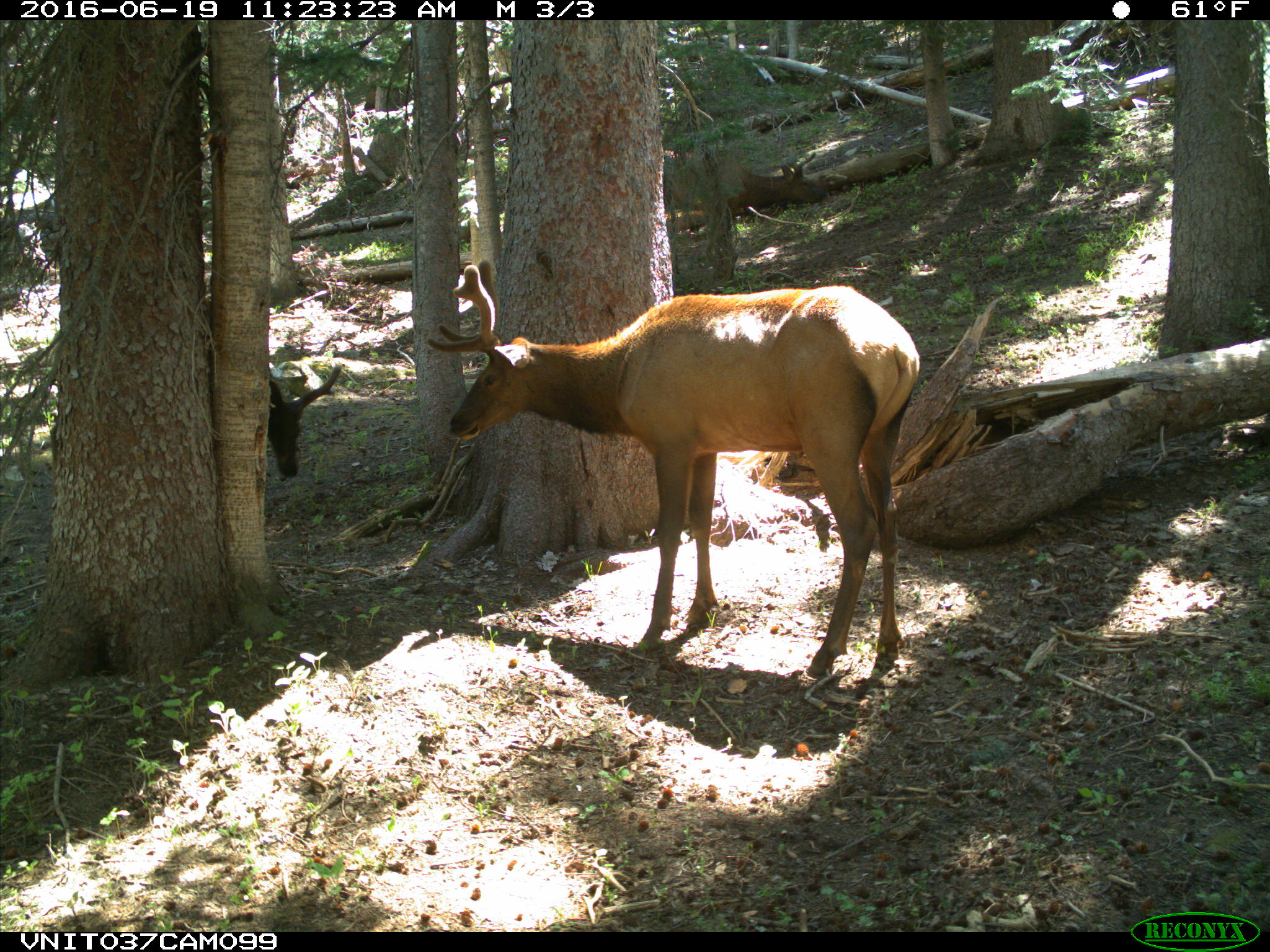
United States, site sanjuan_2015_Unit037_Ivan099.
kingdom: Animalia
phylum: Chordata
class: Mammalia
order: Artiodactyla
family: Cervidae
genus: Cervus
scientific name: Cervus elaphus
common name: red deer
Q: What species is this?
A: Cervus elaphus (red deer).